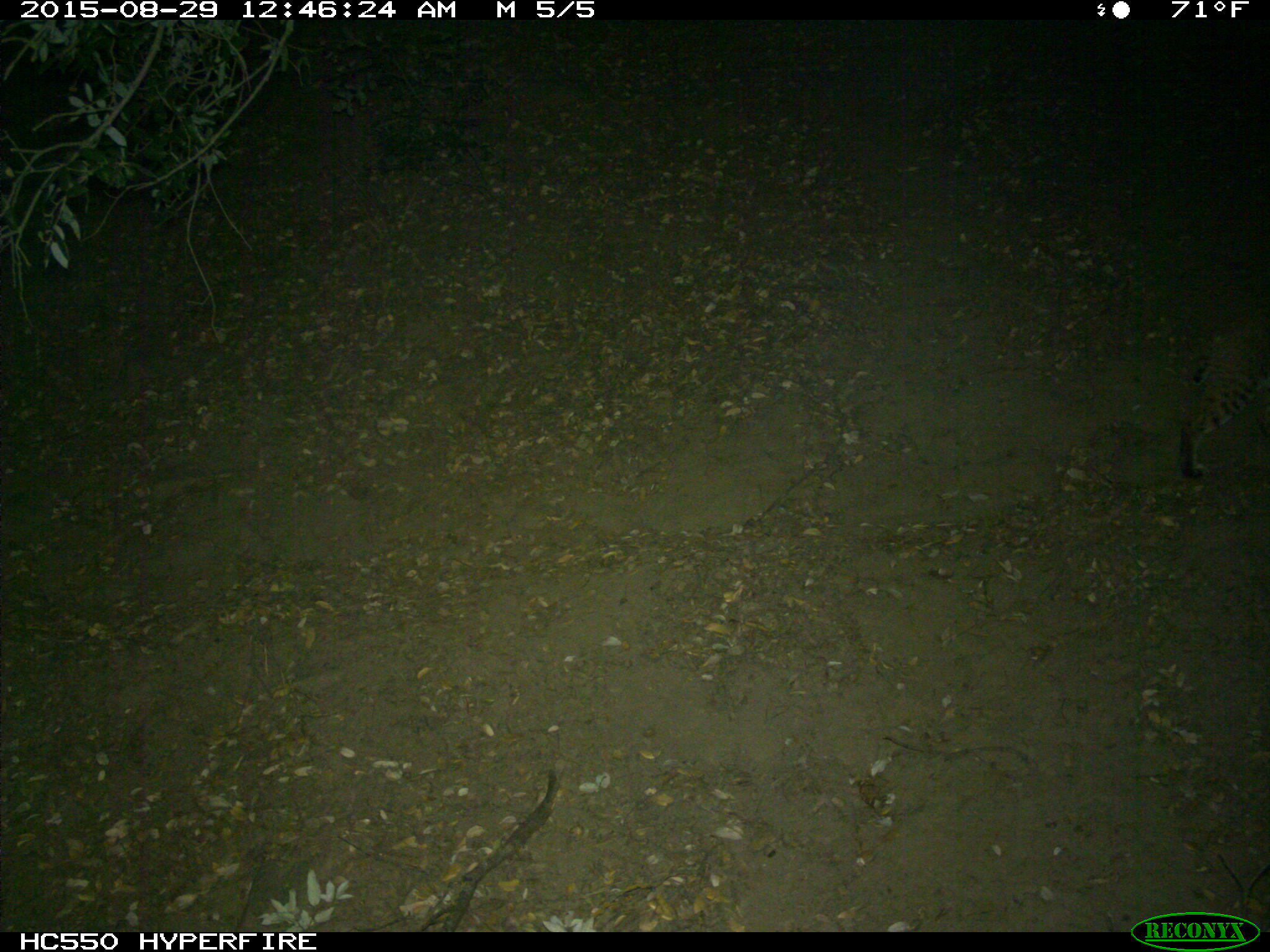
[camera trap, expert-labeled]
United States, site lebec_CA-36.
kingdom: Animalia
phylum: Chordata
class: Mammalia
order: Carnivora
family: Felidae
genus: Lynx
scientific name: Lynx rufus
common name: bobcat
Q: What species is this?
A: Lynx rufus (bobcat).